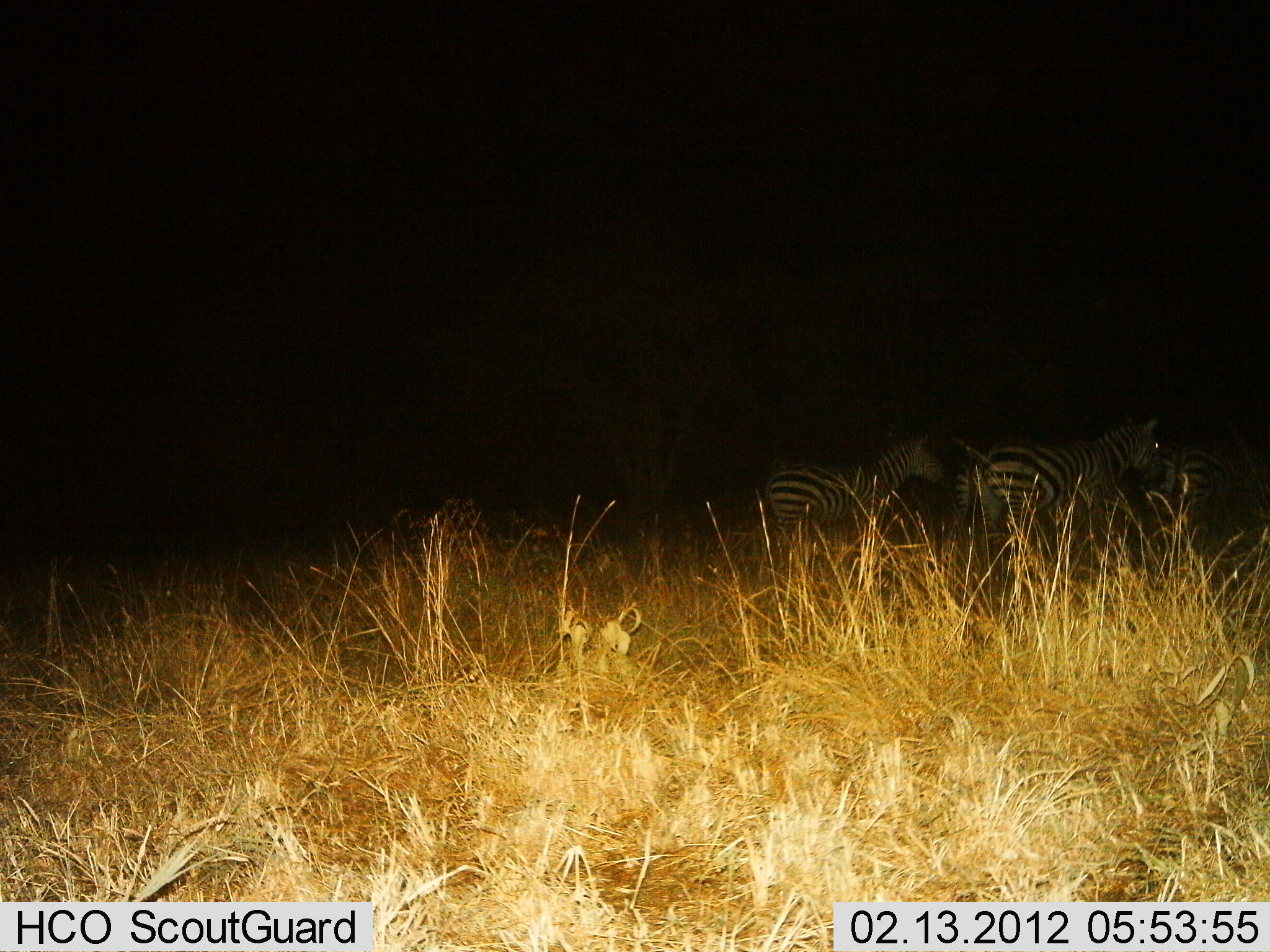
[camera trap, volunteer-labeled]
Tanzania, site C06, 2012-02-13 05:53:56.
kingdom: Animalia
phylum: Chordata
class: Mammalia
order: Perissodactyla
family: Equidae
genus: Equus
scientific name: Equus quagga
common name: plains zebra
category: zebra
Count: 3.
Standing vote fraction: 62%.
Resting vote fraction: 4%.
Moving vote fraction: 42%.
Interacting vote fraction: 0%.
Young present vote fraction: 4%.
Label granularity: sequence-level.